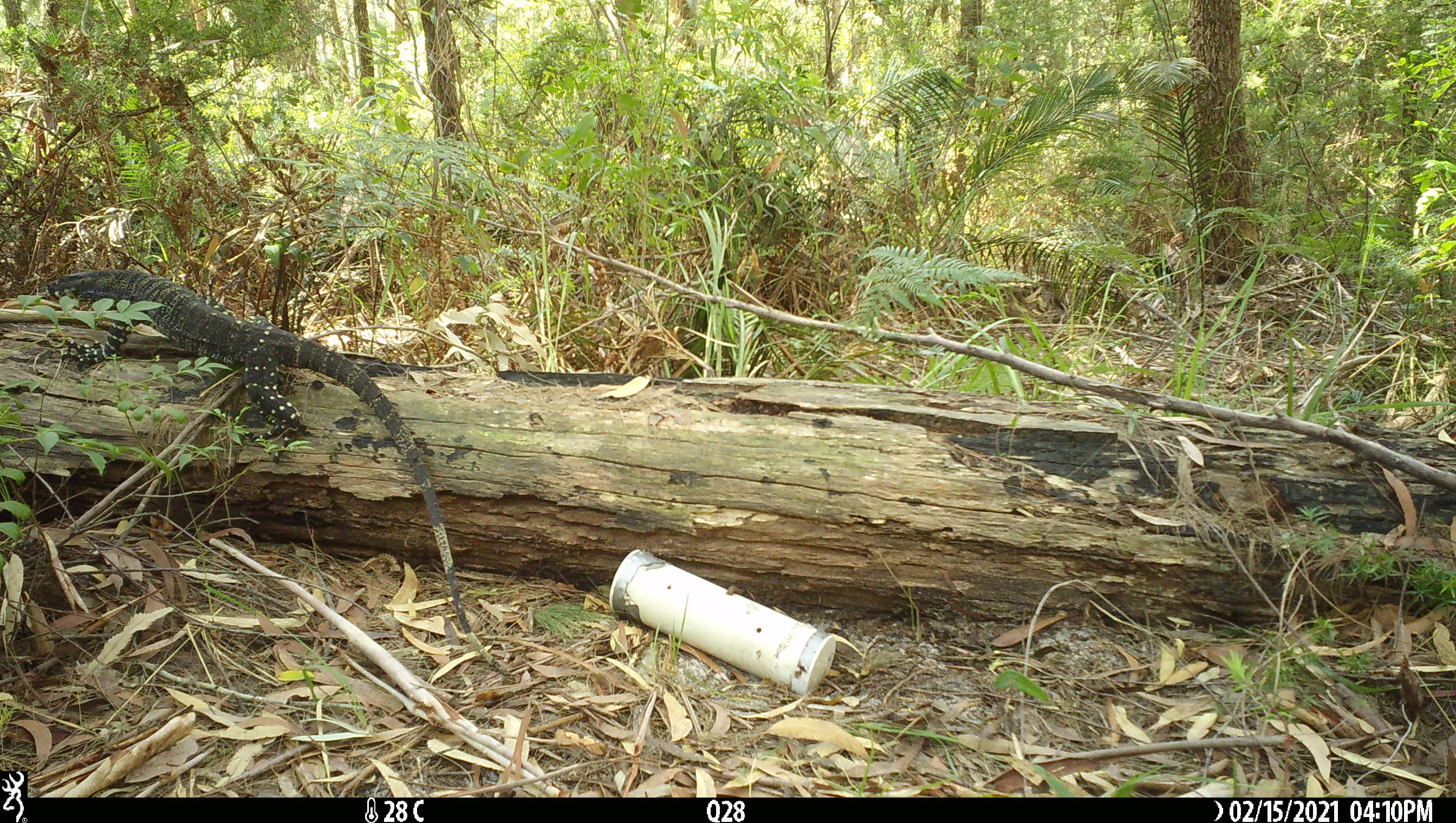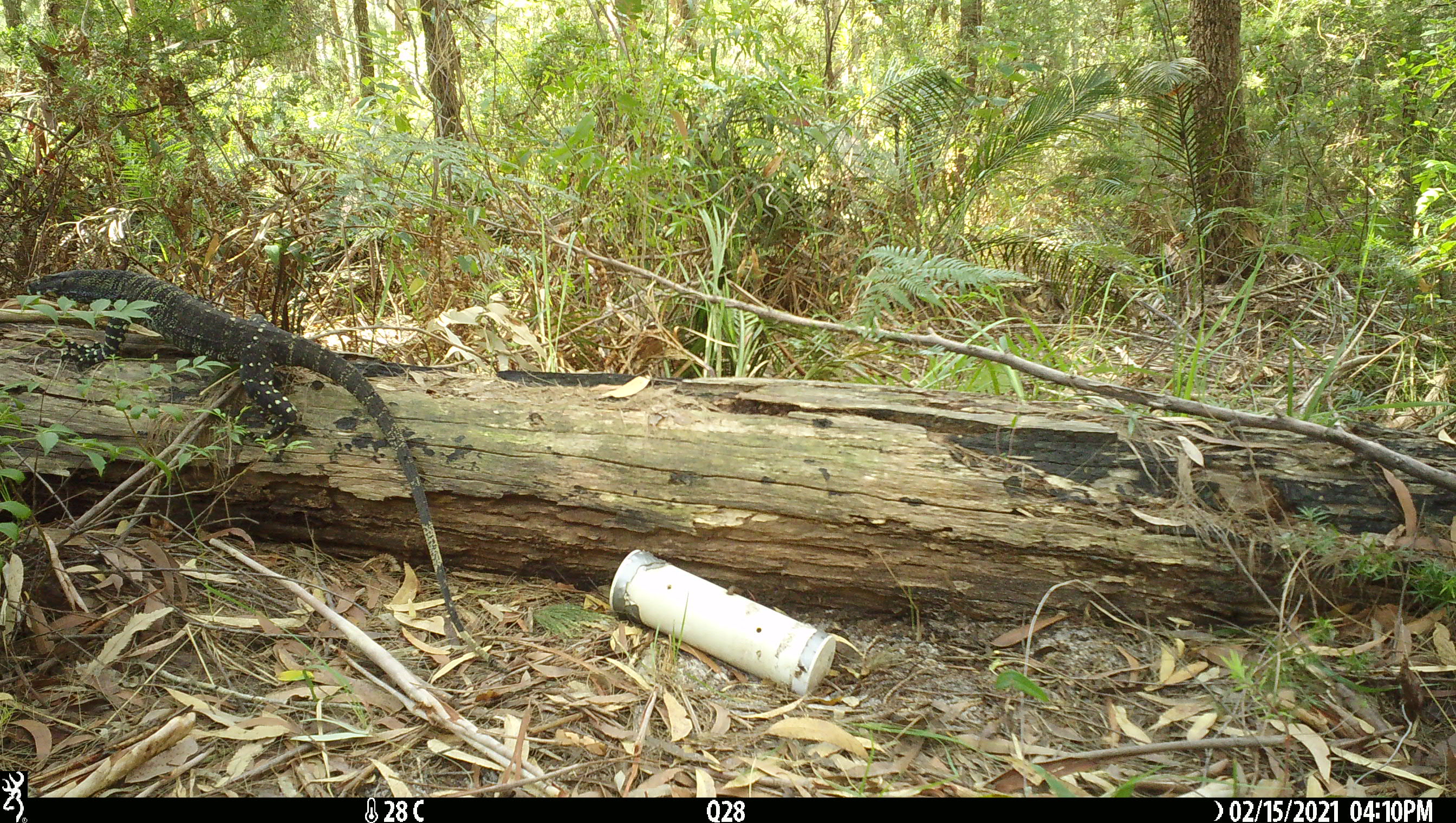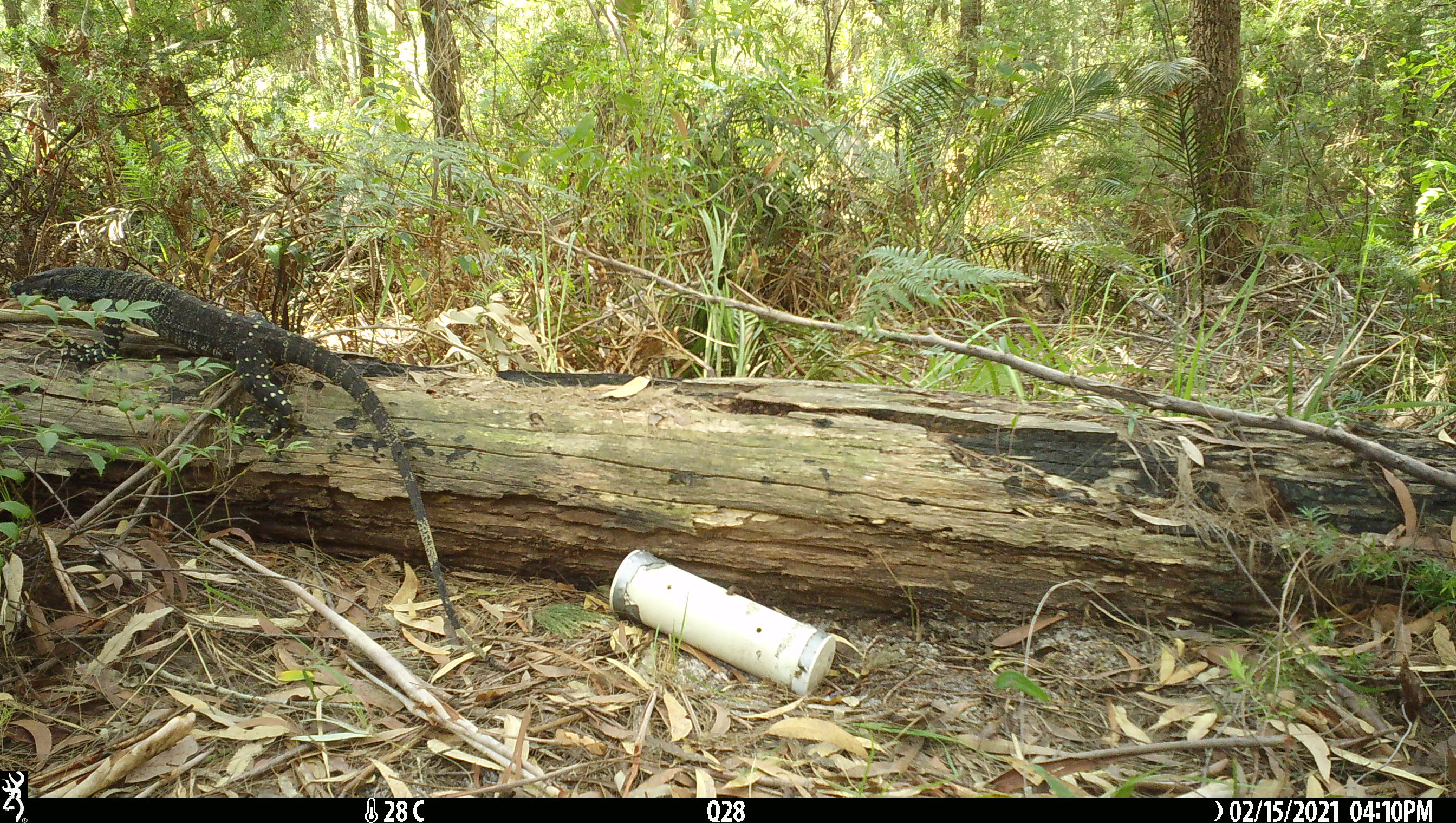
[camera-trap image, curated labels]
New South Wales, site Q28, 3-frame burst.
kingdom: Animalia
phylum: Chordata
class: Reptilia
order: Squamata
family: Varanidae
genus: Varanus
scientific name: Varanus varius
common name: lace monitor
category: goanna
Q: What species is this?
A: Goanna (lace monitor) (Varanus varius).